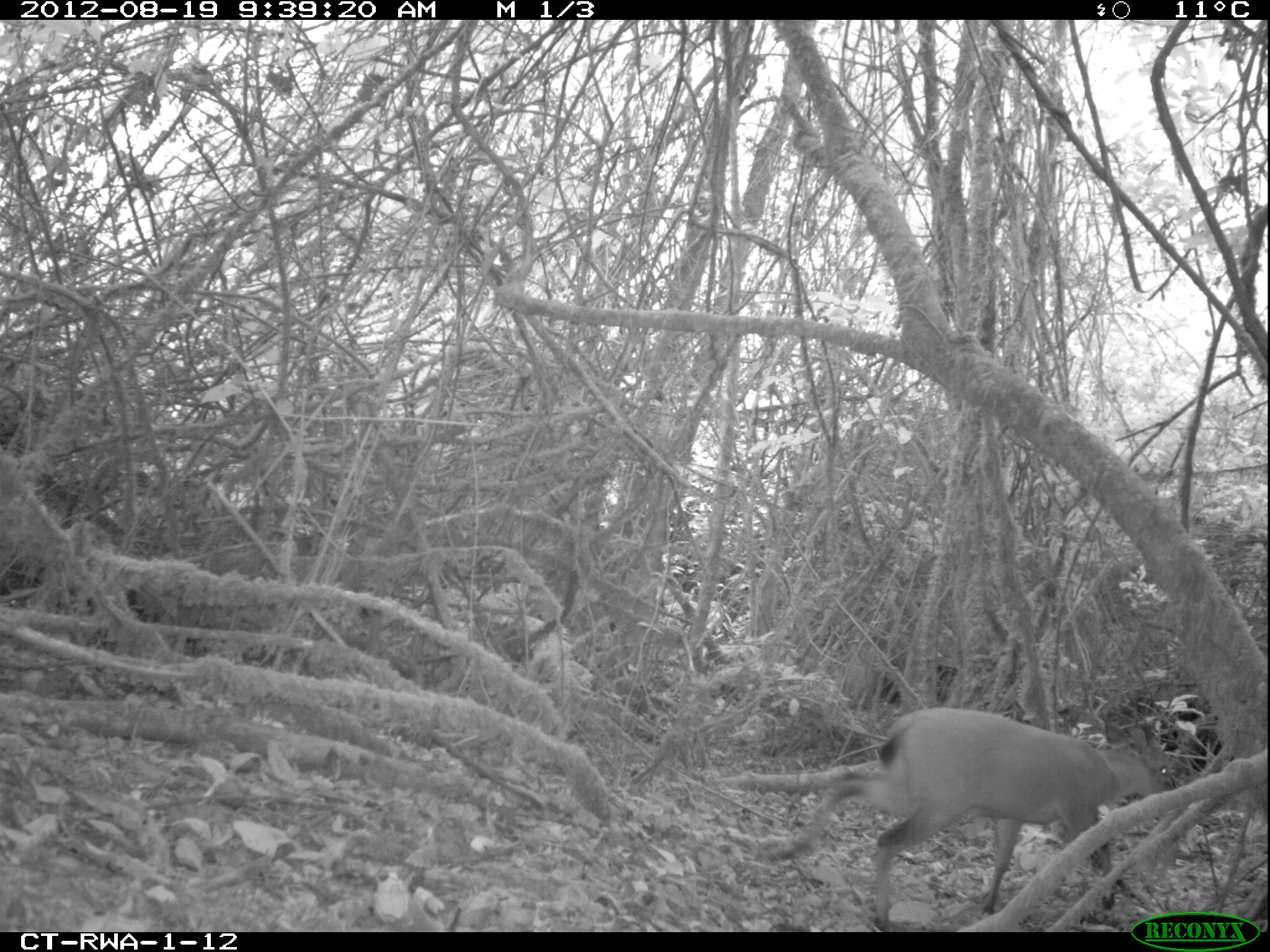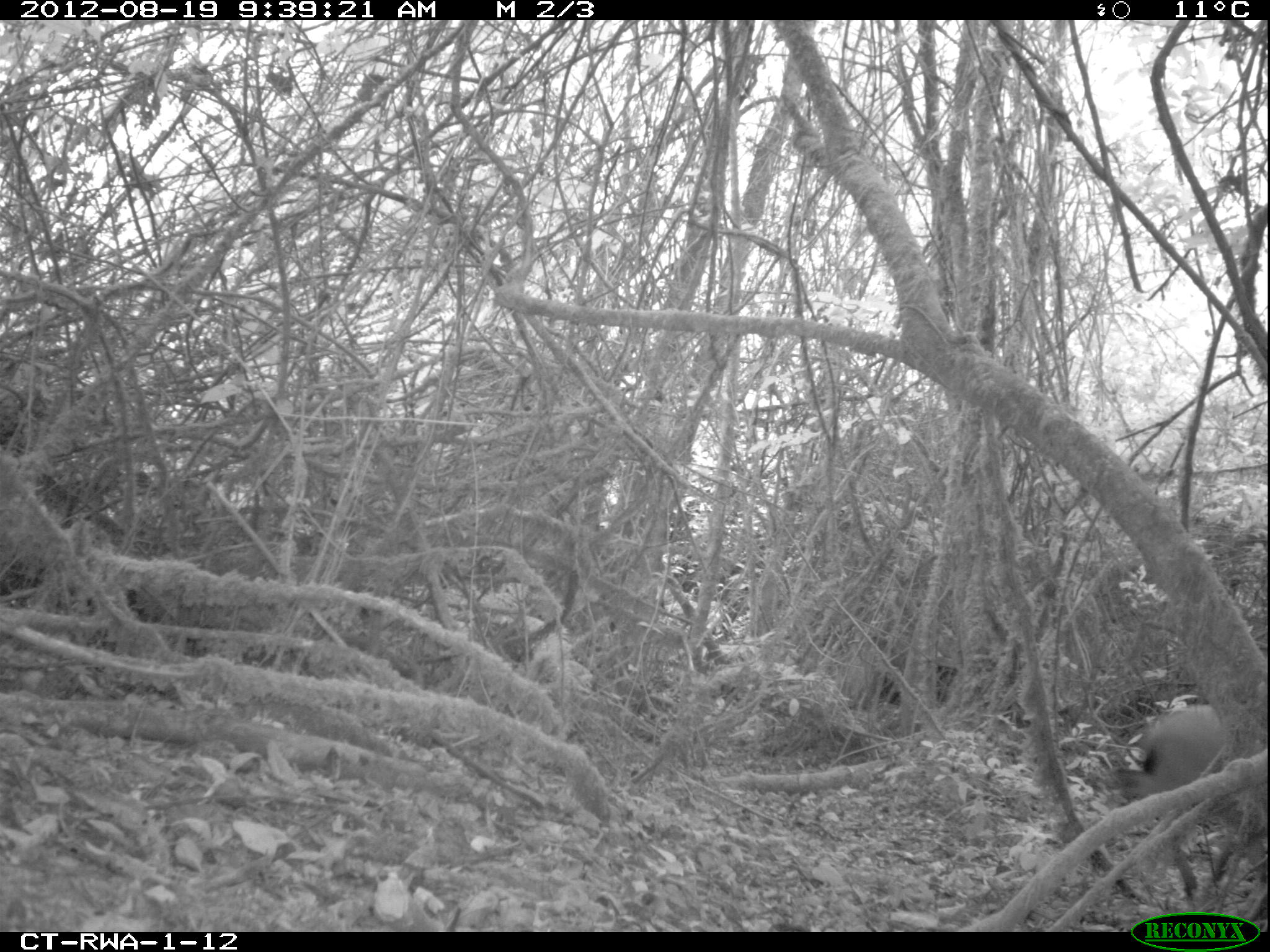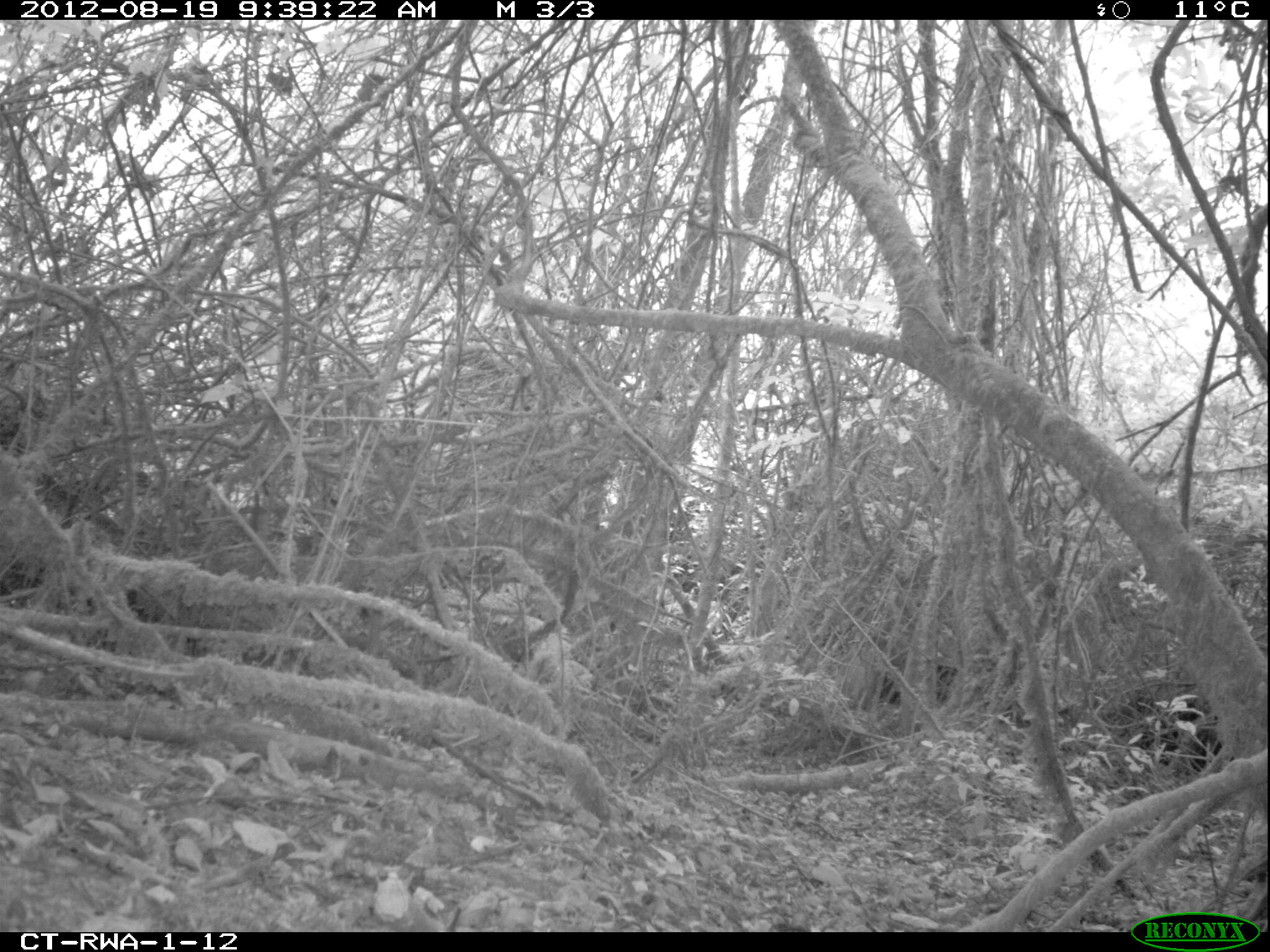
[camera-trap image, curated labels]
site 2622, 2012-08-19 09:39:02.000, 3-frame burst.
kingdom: Animalia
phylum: Chordata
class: Mammalia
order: Artiodactyla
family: Bovidae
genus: Cephalophus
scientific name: Cephalophus nigrifrons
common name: black-fronted duiker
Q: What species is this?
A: Cephalophus nigrifrons (black-fronted duiker).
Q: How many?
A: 1.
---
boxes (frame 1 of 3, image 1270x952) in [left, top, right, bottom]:
cephalophus nigrifrons: [696, 702, 1172, 926]